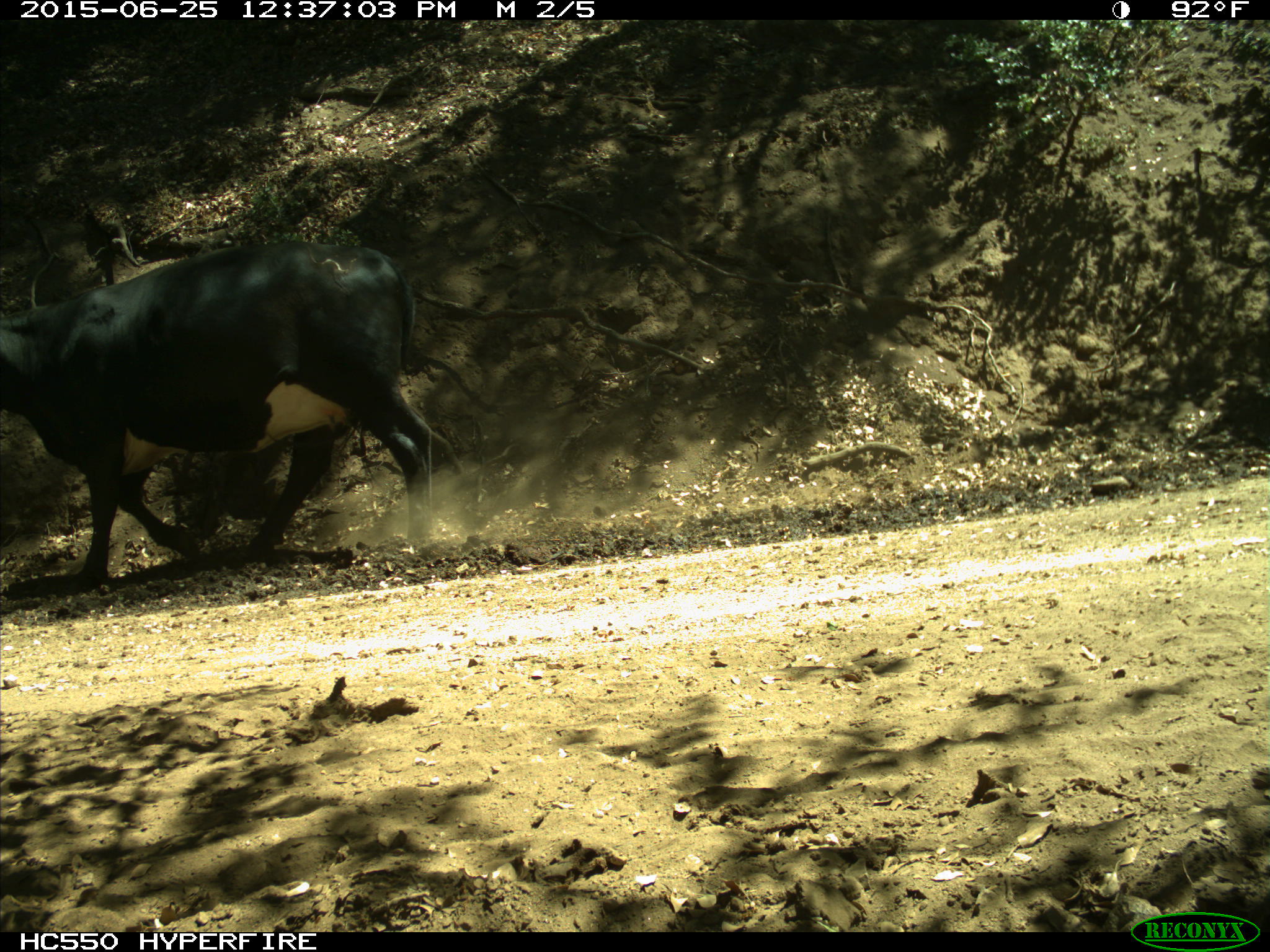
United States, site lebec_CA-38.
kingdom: Animalia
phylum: Chordata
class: Mammalia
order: Artiodactyla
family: Bovidae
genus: Bos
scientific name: Bos taurus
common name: domestic cow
Bos taurus (domestic cow).